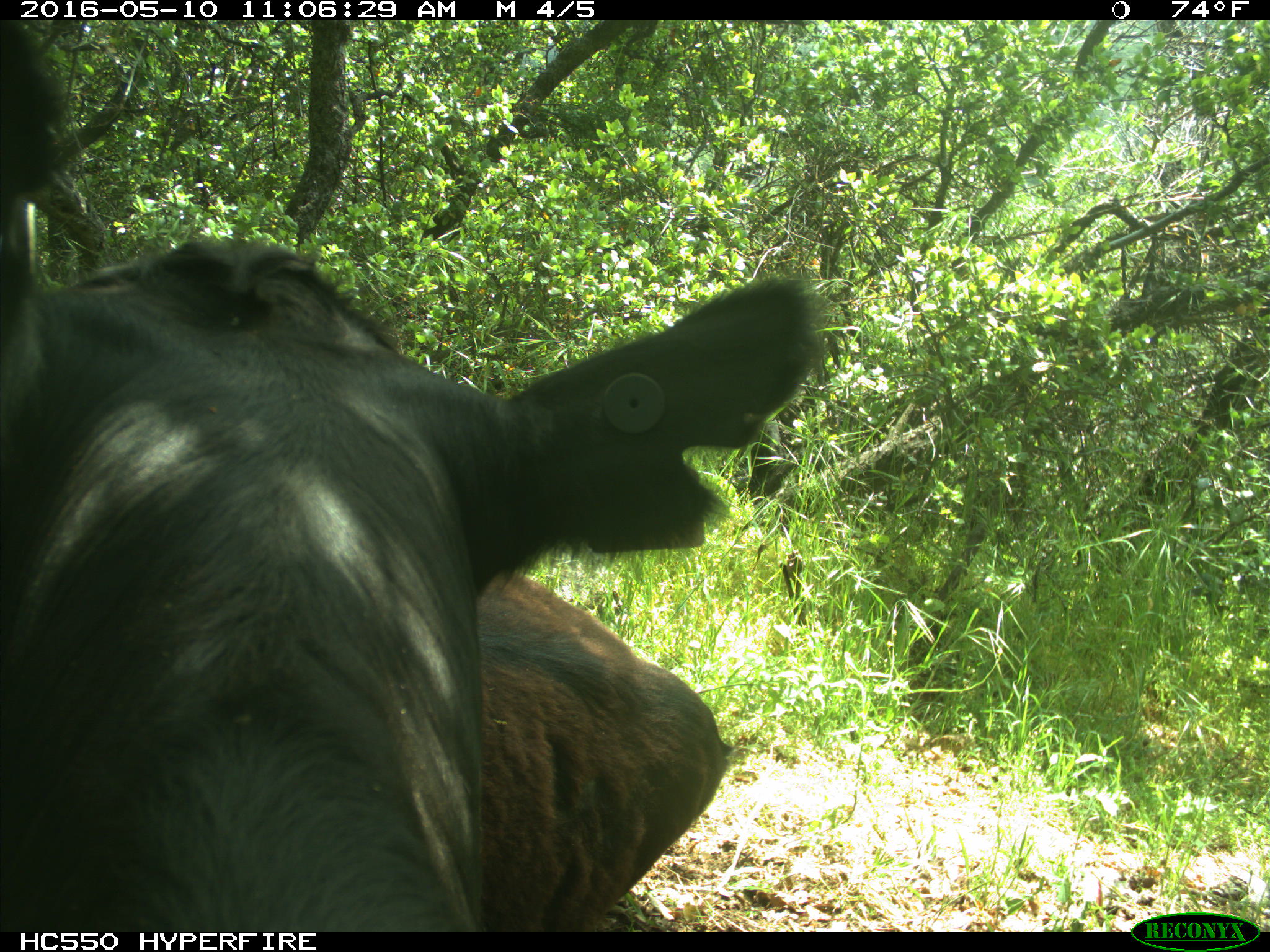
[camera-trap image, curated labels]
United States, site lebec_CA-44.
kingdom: Animalia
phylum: Chordata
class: Mammalia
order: Artiodactyla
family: Bovidae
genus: Bos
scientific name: Bos taurus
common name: domestic cow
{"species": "Bos taurus (domestic cow)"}